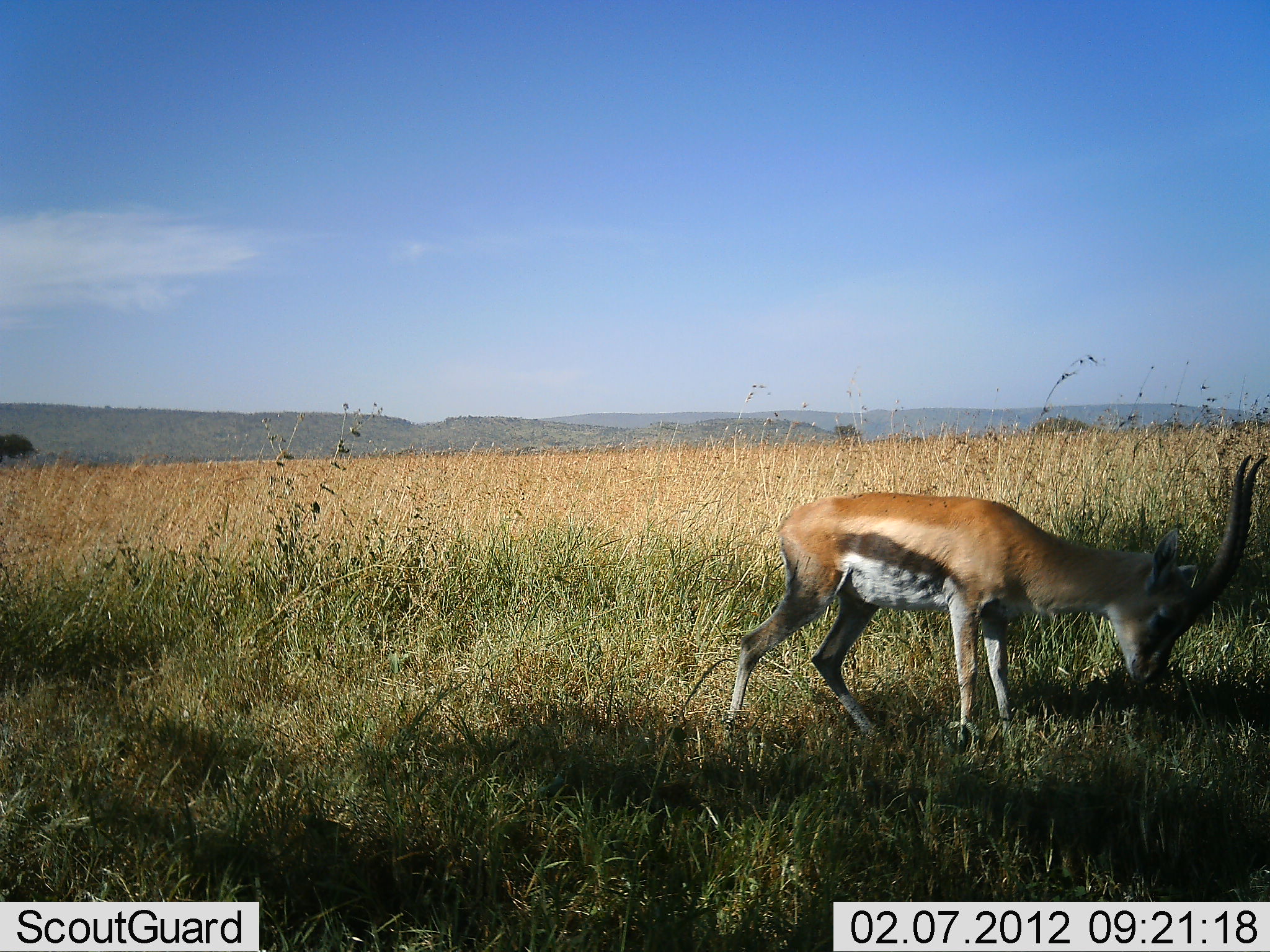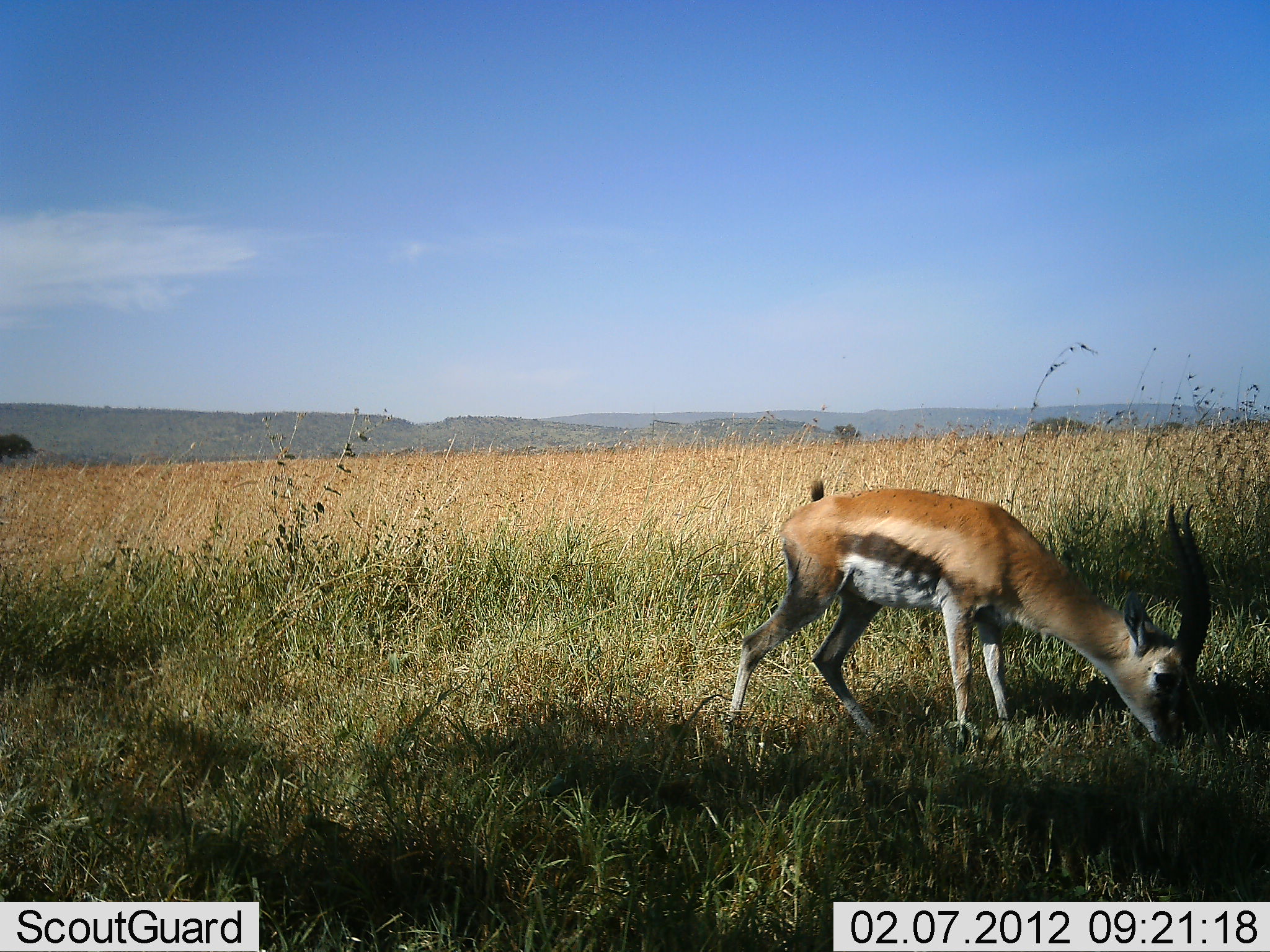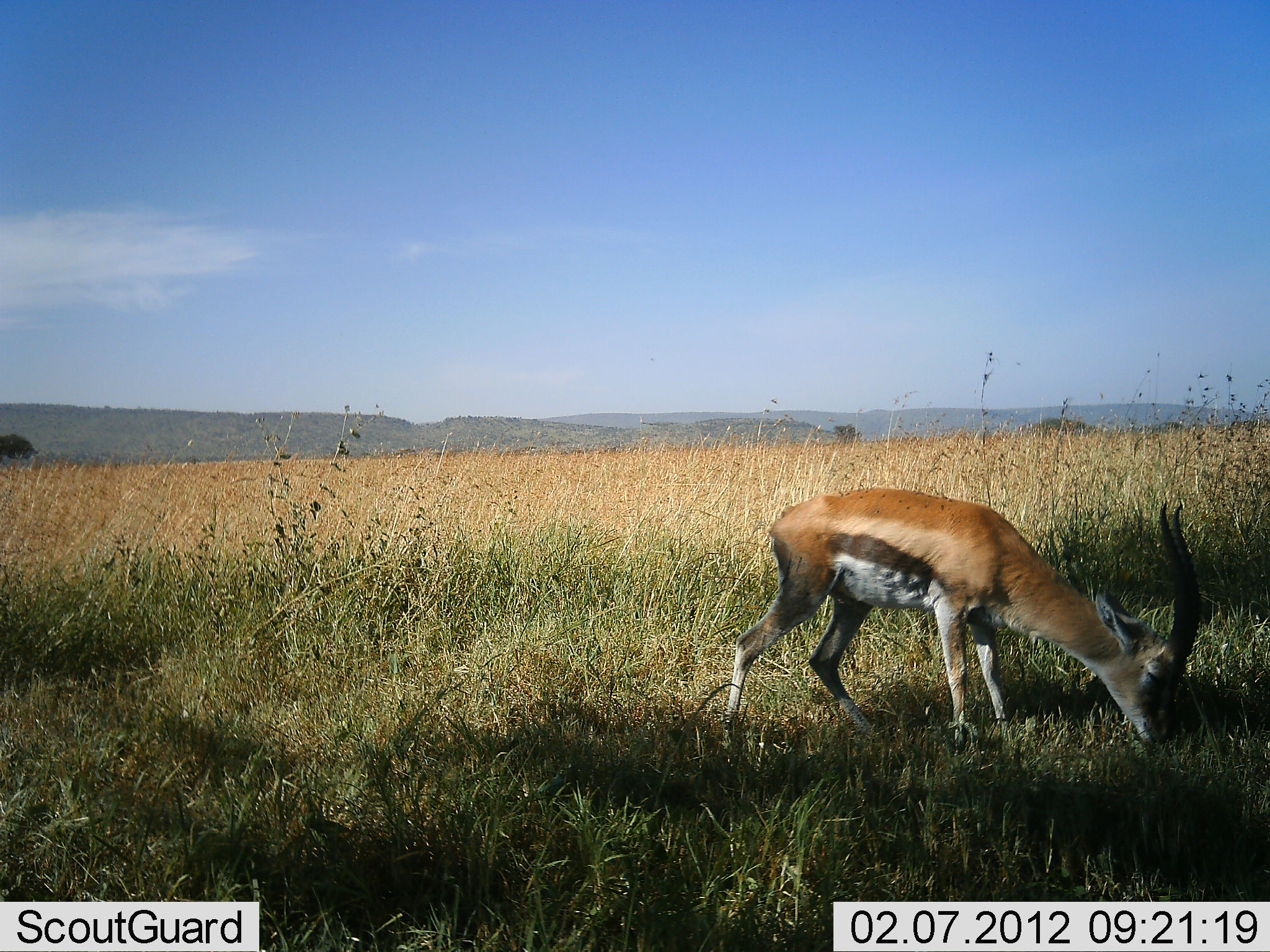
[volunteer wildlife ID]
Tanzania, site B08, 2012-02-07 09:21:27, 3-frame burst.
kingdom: Animalia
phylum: Chordata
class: Mammalia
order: Artiodactyla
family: Bovidae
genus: Eudorcas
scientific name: Eudorcas thomsonii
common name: thomson's gazelle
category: gazellethomsons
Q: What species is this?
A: Gazellethomsons (thomson's gazelle) (Eudorcas thomsonii).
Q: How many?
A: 1.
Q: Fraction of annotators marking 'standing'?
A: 5%.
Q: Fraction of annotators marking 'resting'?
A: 0%.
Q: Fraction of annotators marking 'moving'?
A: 0%.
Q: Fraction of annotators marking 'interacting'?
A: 0%.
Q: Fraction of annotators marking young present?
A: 0%.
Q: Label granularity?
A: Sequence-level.